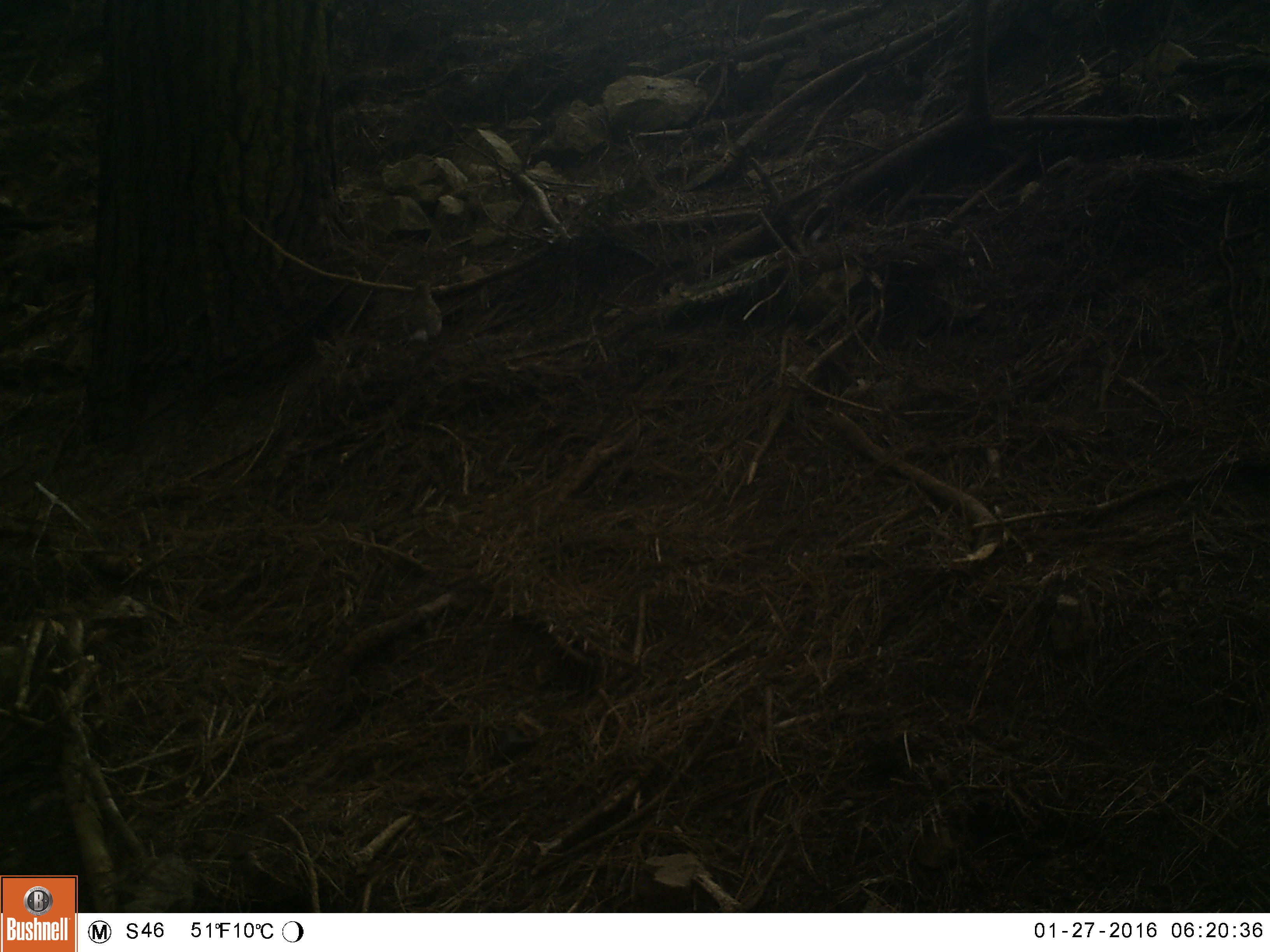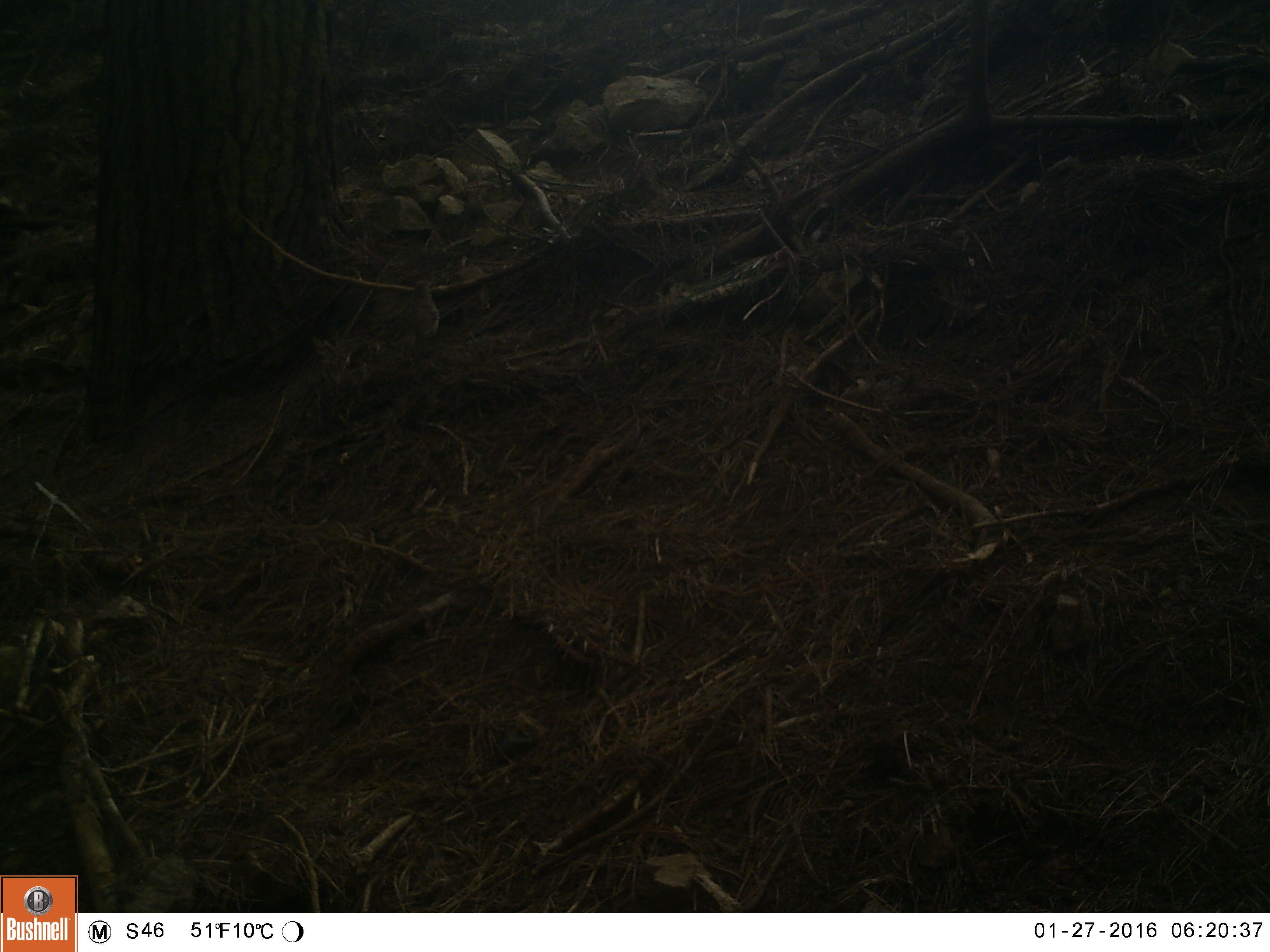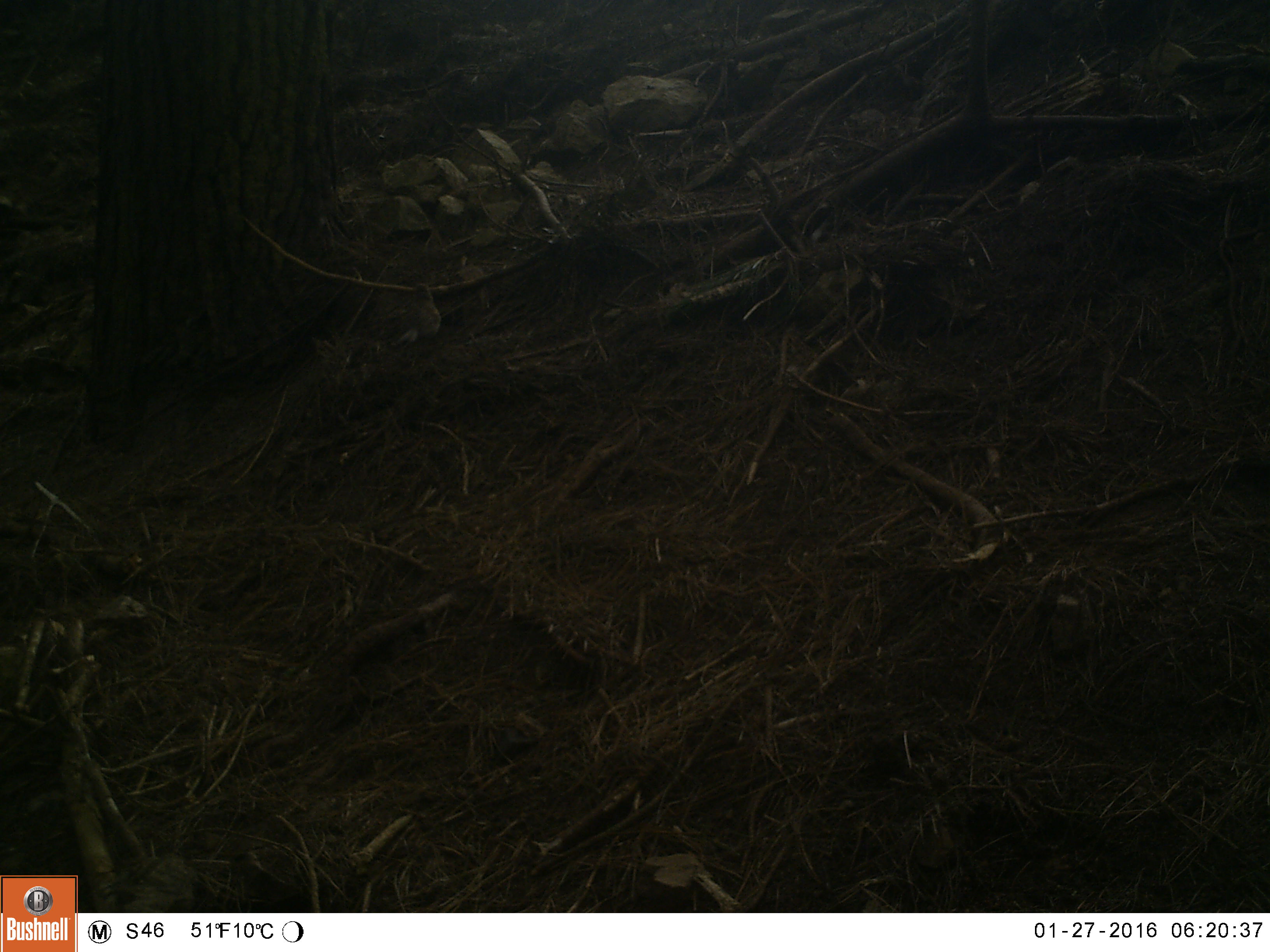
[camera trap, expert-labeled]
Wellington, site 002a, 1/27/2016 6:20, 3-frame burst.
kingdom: Animalia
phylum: Chordata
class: Aves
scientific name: Aves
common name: bird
Bird (Aves).